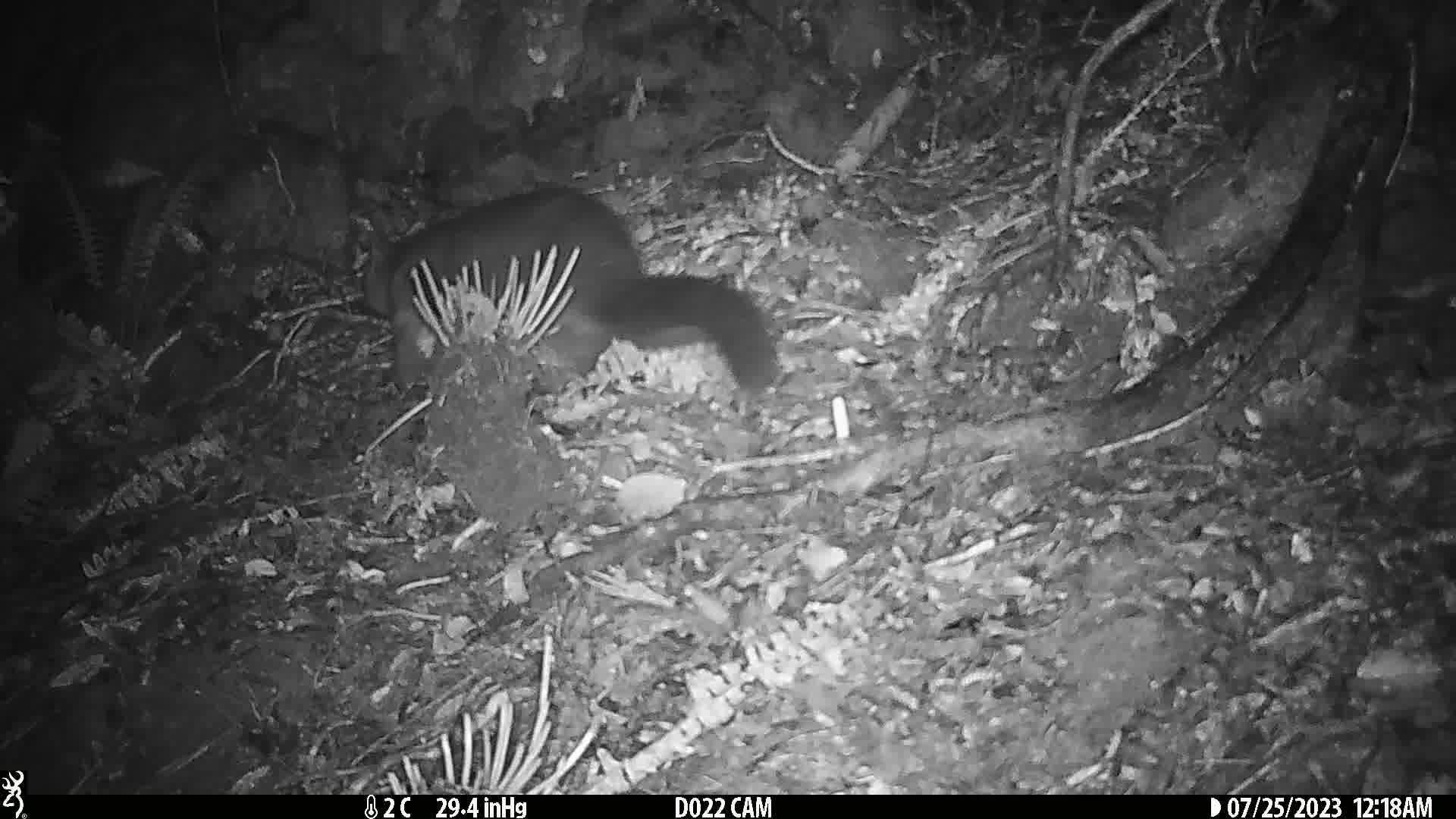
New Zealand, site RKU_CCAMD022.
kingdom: Animalia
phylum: Chordata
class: Mammalia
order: Diprotodontia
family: Phalangeridae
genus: Trichosurus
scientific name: Trichosurus vulpecula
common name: common brushtail possum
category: possum